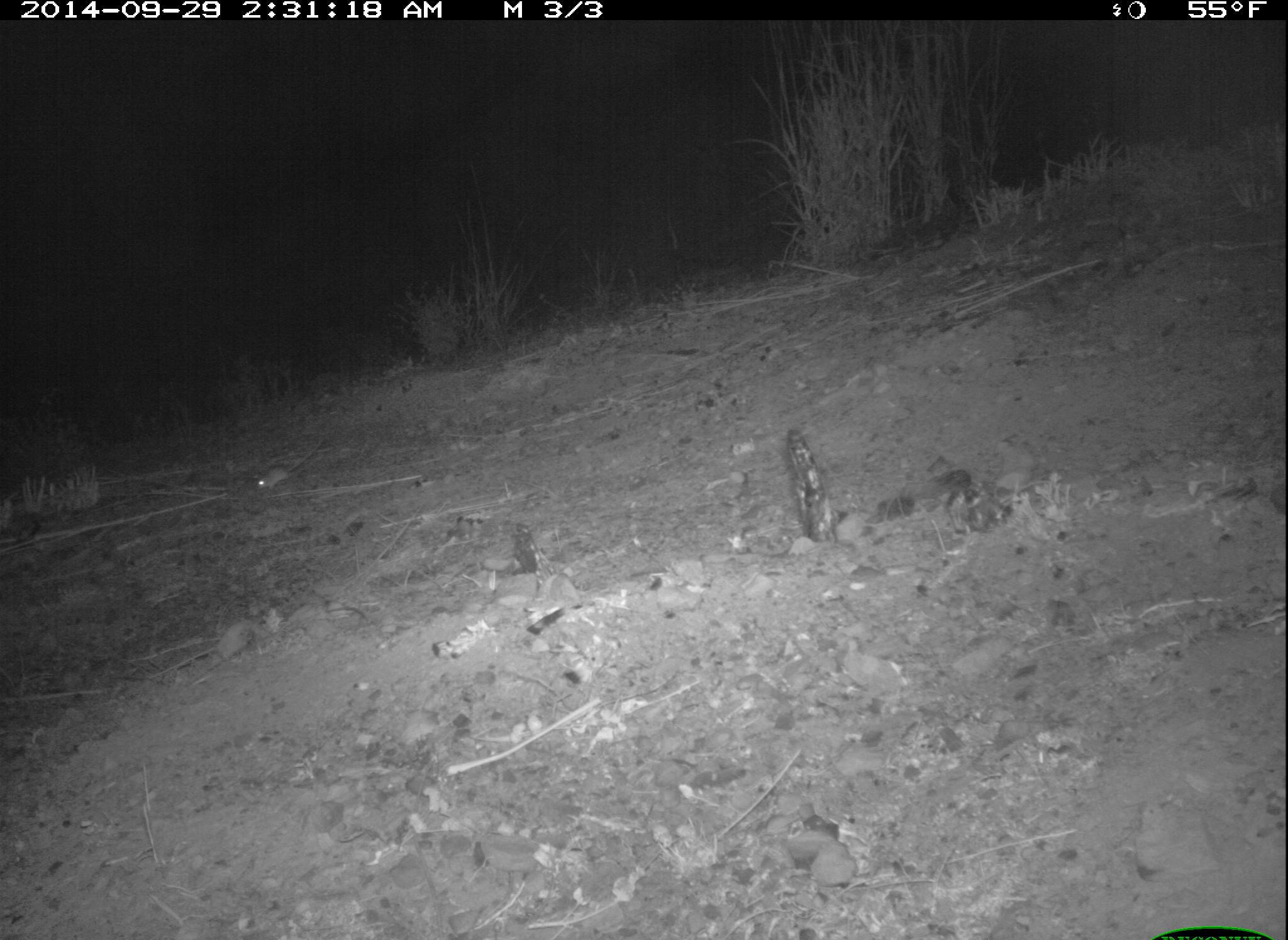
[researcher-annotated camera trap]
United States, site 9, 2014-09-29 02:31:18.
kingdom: Animalia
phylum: Chordata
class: Mammalia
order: Rodentia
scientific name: Rodentia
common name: rodent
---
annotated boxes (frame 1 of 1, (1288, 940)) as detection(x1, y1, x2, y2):
rodent: detection(253, 436, 323, 493)